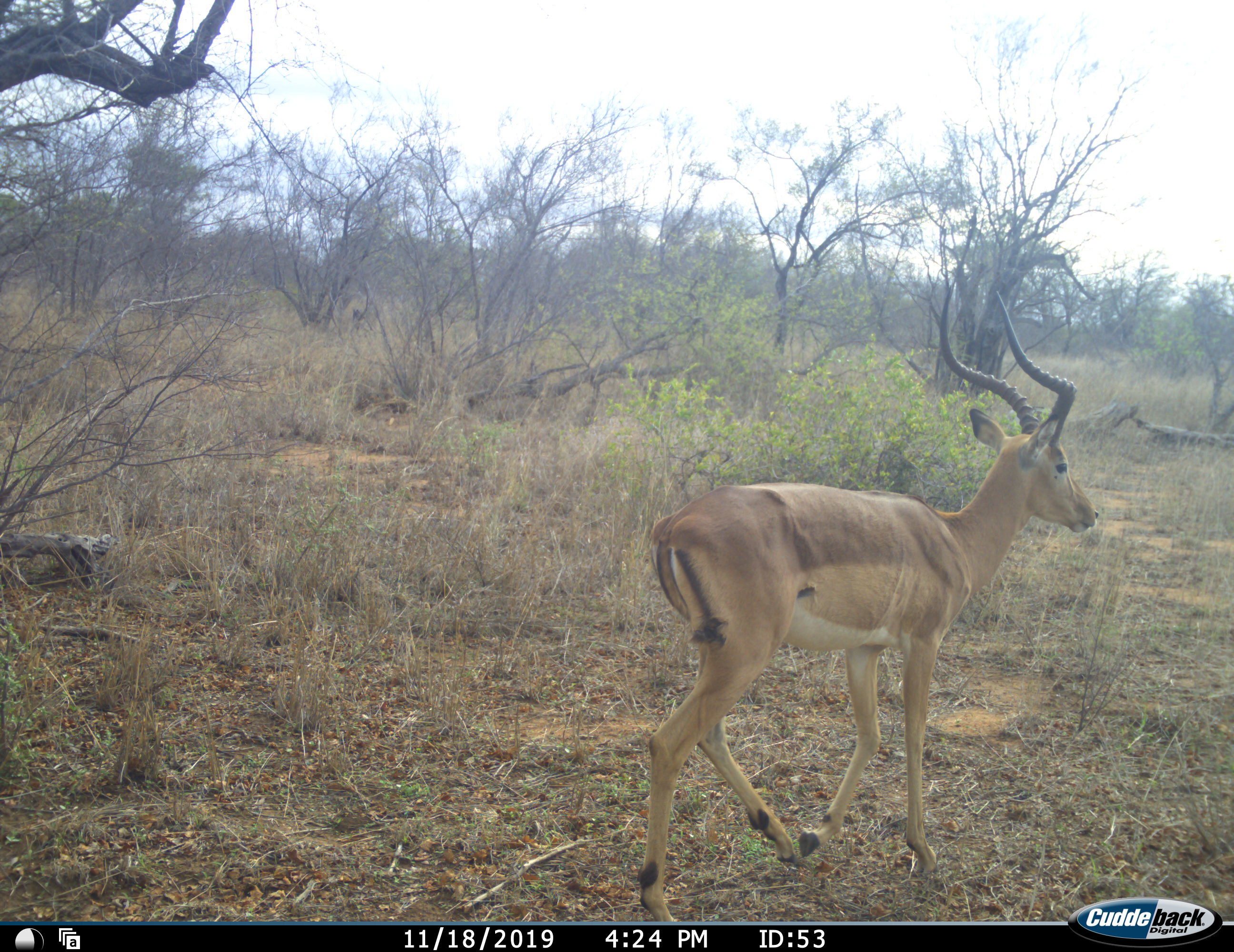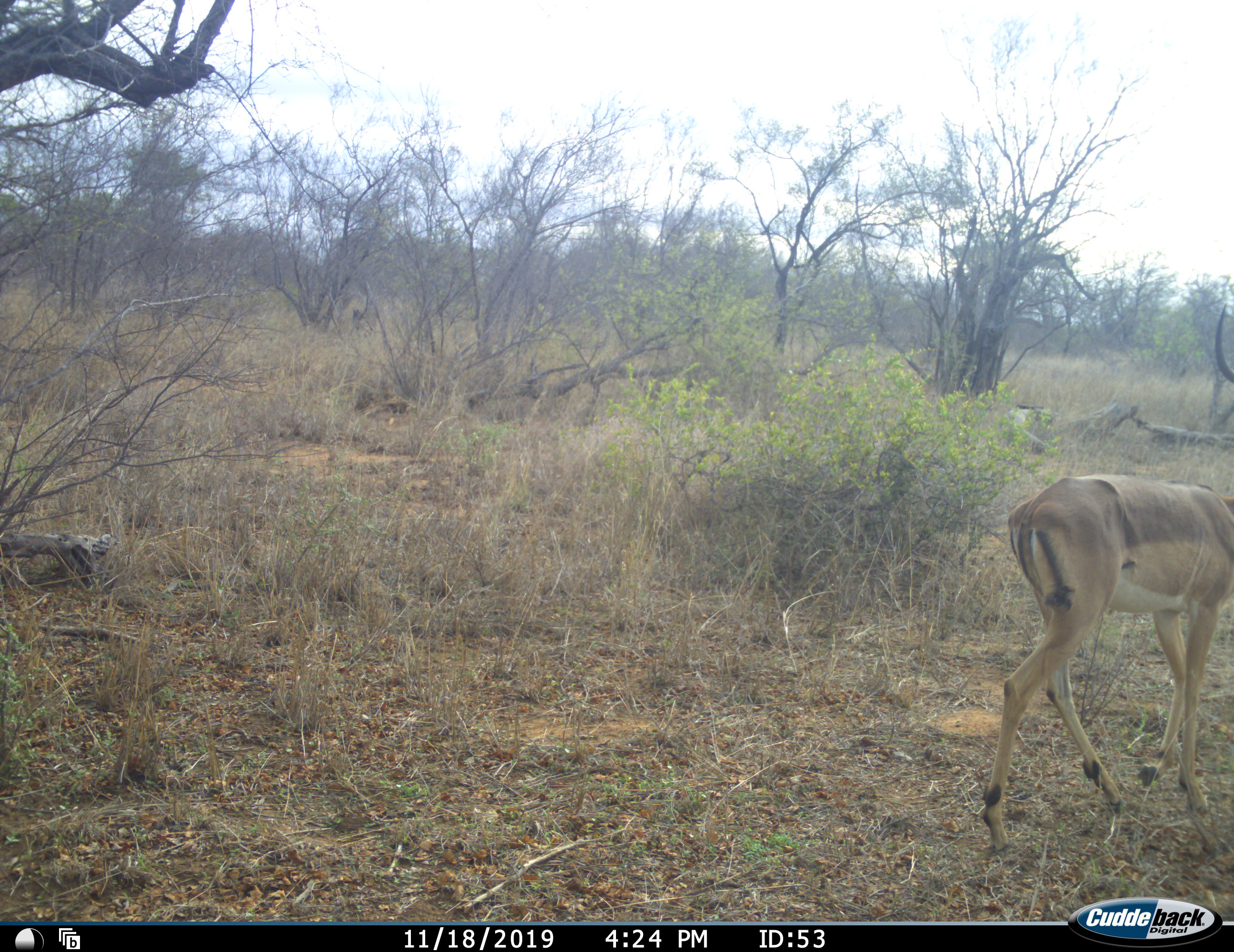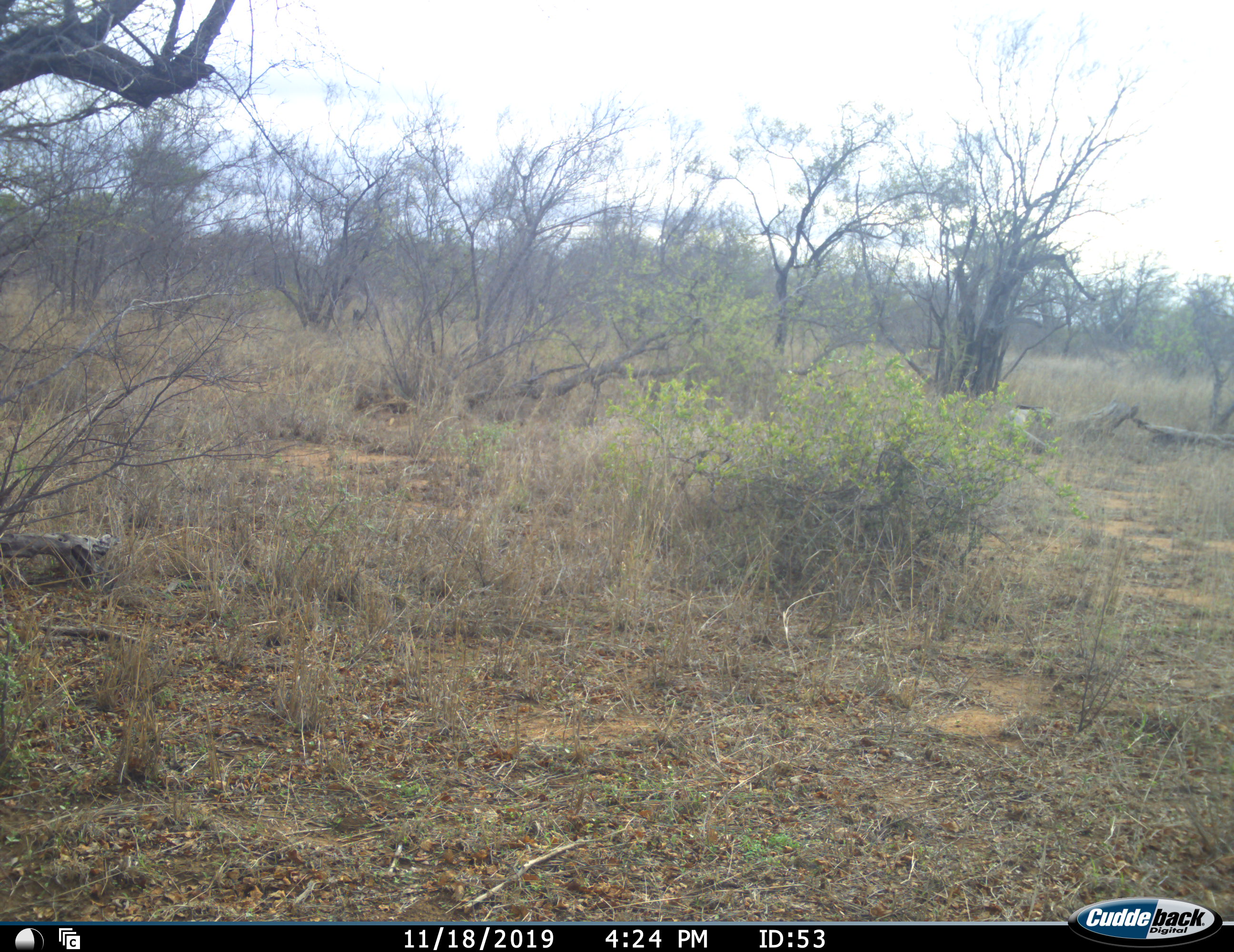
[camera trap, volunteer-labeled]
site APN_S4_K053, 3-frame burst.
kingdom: Animalia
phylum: Chordata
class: Mammalia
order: Artiodactyla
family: Bovidae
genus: Aepyceros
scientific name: Aepyceros melampus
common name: impala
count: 1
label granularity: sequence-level